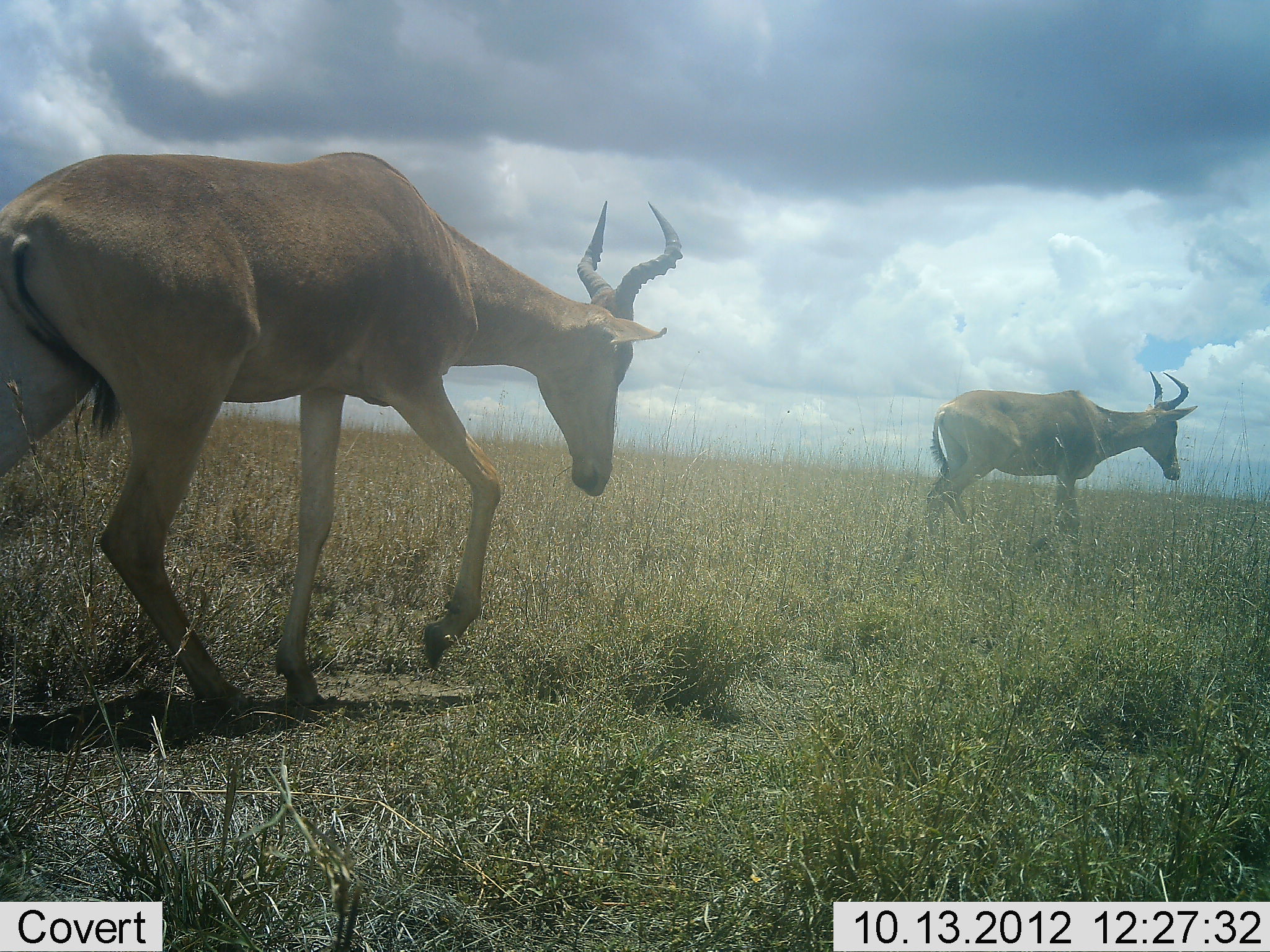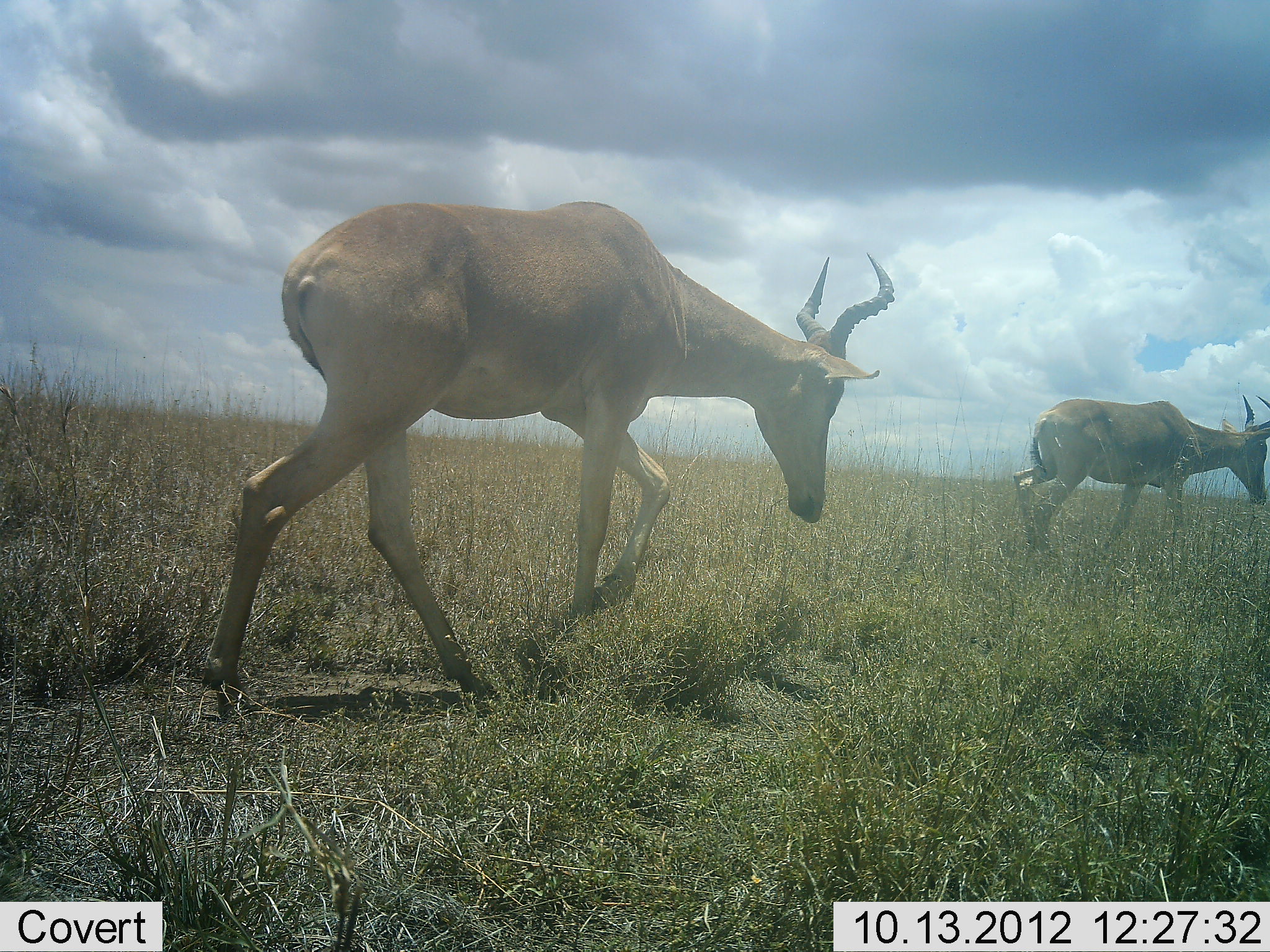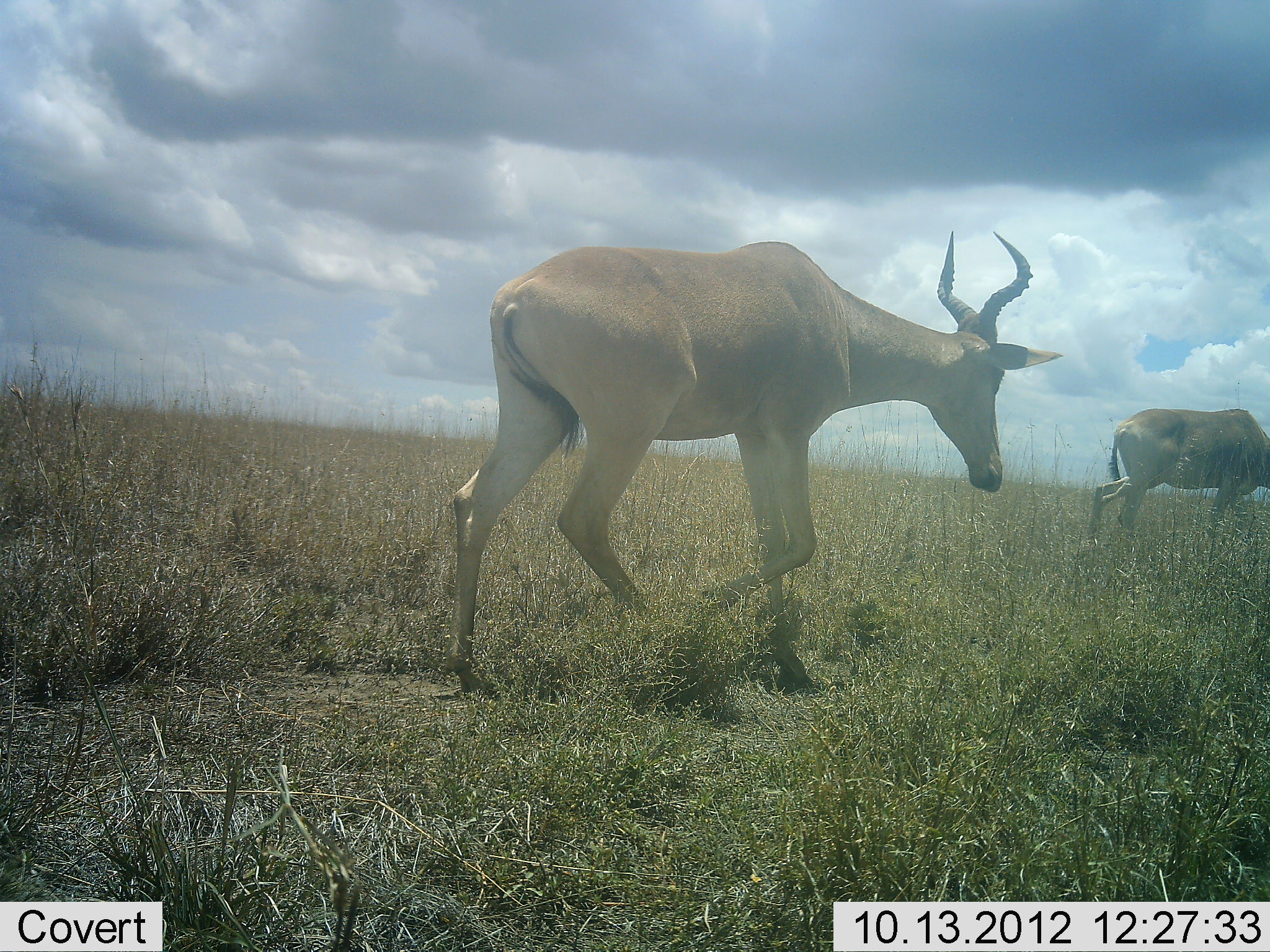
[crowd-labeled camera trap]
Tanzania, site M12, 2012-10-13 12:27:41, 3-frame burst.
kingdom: Animalia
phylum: Chordata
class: Mammalia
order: Artiodactyla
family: Bovidae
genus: Alcelaphus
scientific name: Alcelaphus buselaphus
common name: hartebeest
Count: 2.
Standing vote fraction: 0%.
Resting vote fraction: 0%.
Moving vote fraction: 100%.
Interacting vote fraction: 0%.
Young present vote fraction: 0%.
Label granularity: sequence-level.